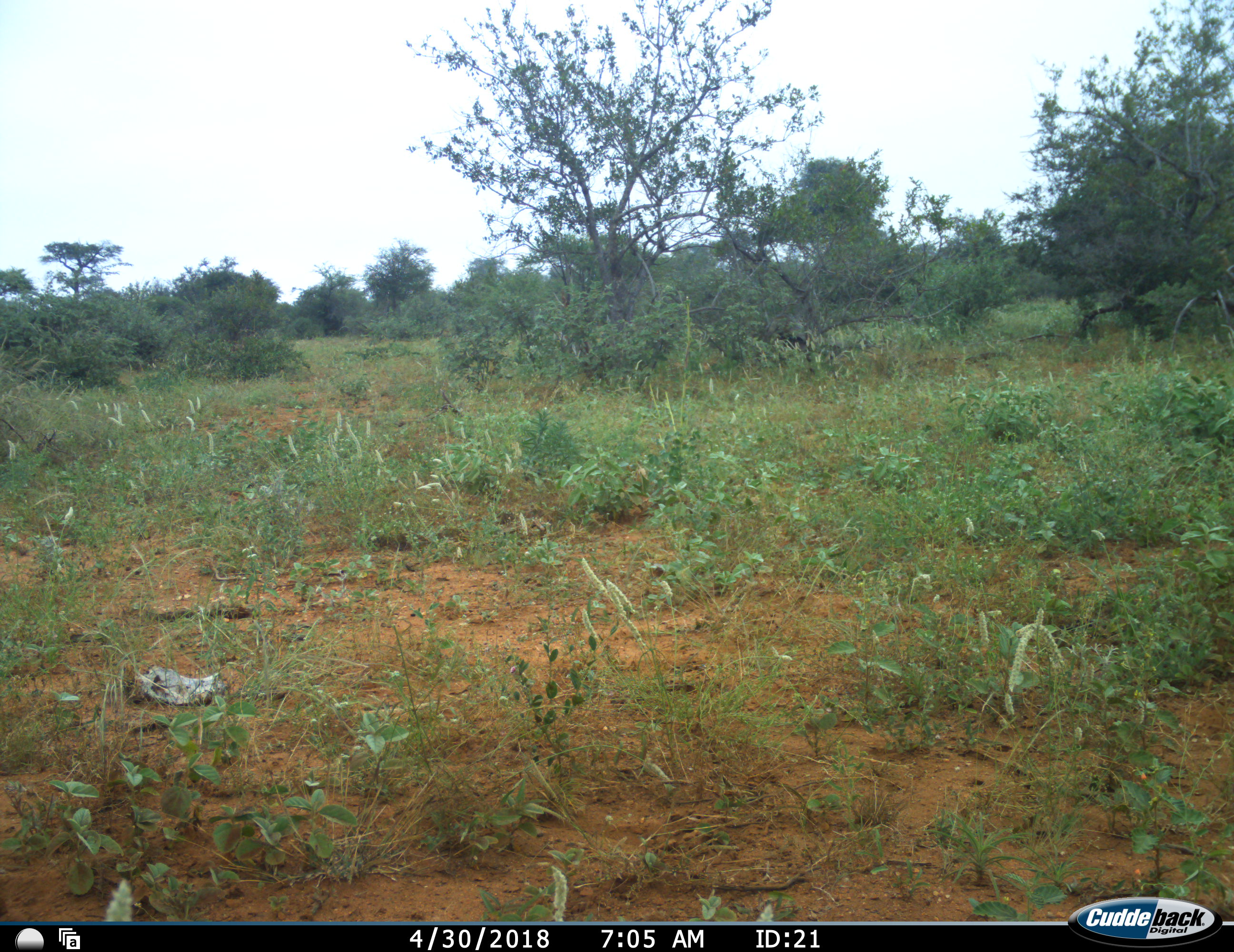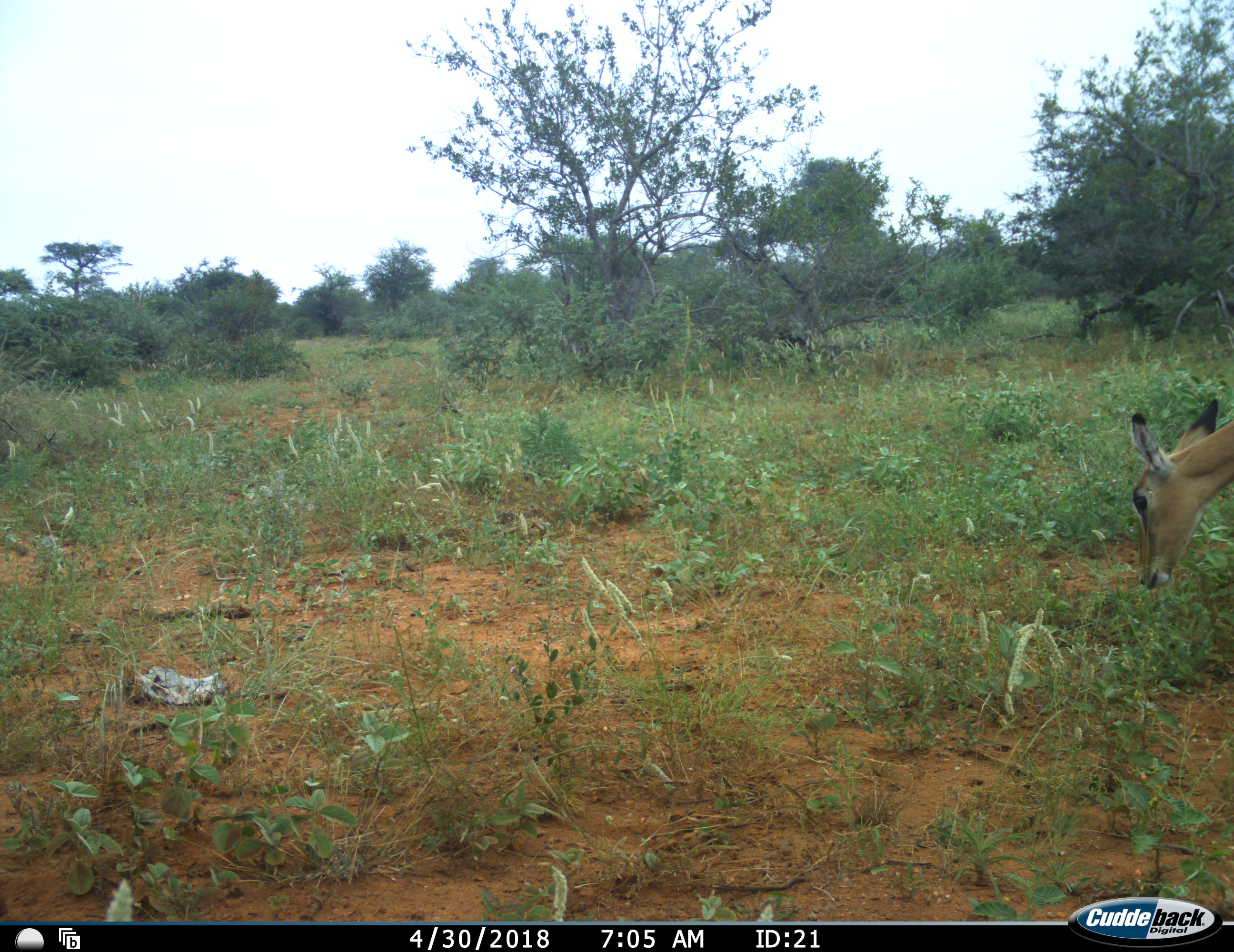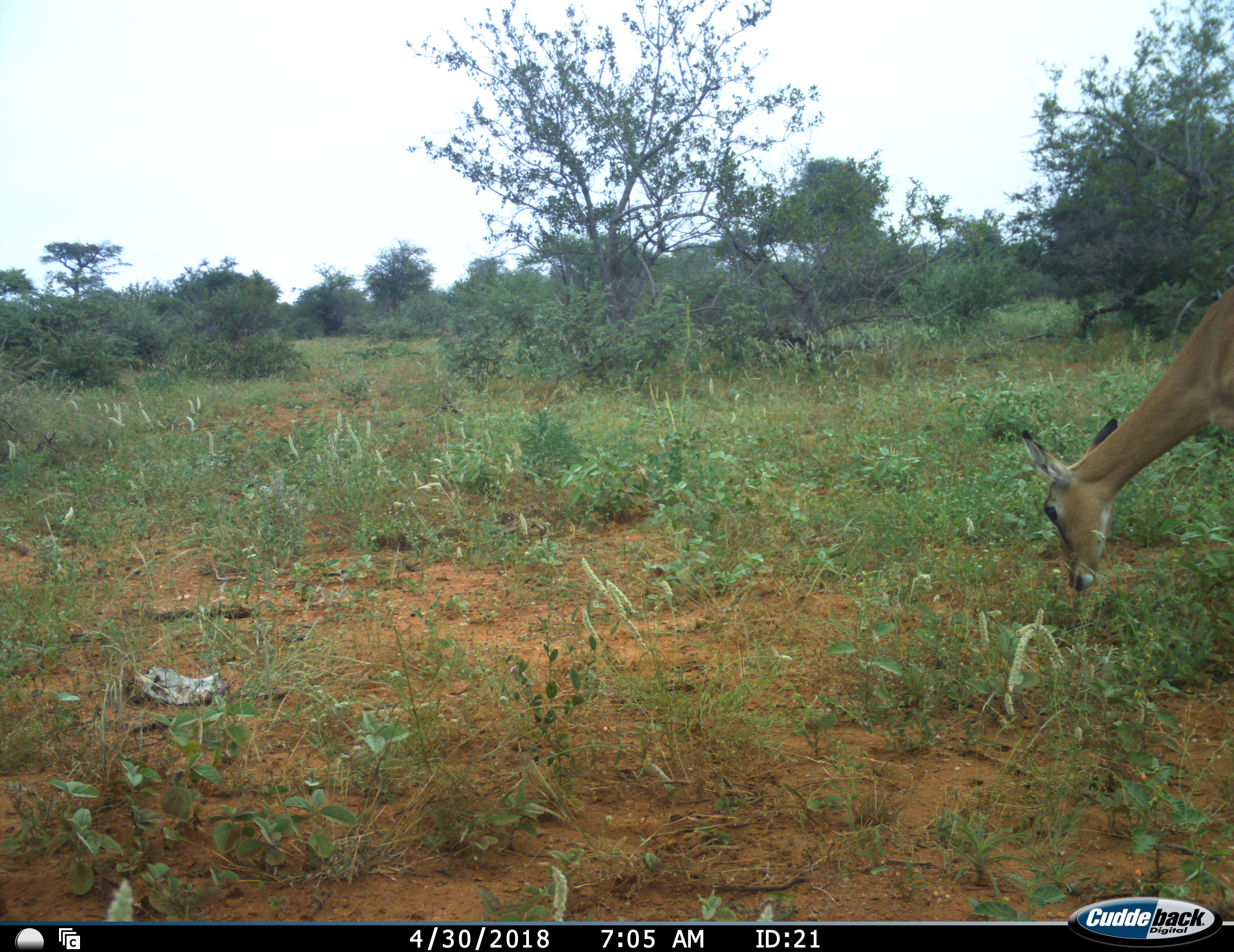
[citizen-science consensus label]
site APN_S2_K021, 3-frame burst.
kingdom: Animalia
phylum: Chordata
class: Mammalia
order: Artiodactyla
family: Bovidae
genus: Aepyceros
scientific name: Aepyceros melampus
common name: impala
Impala (Aepyceros melampus), count 1. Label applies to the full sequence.